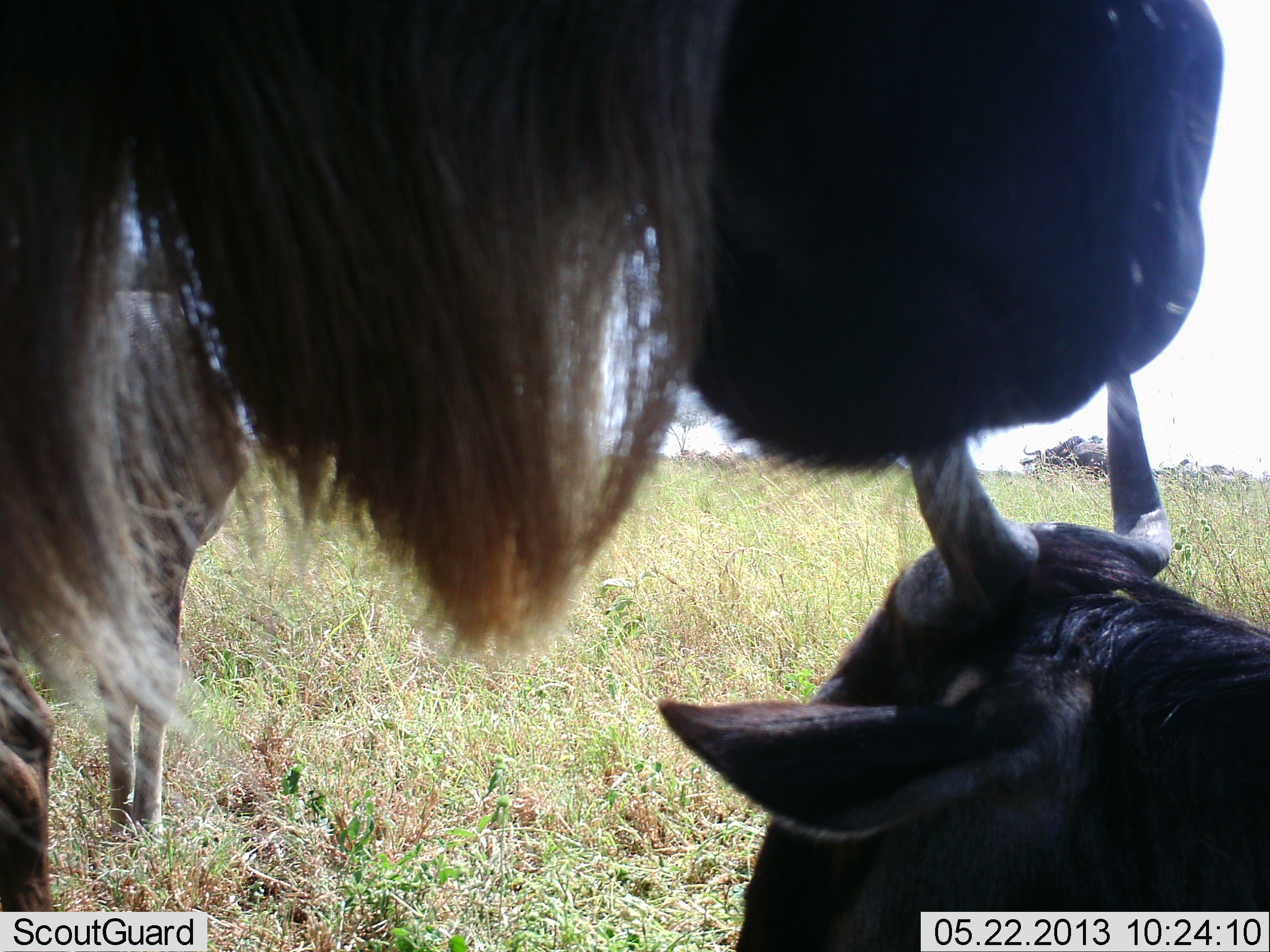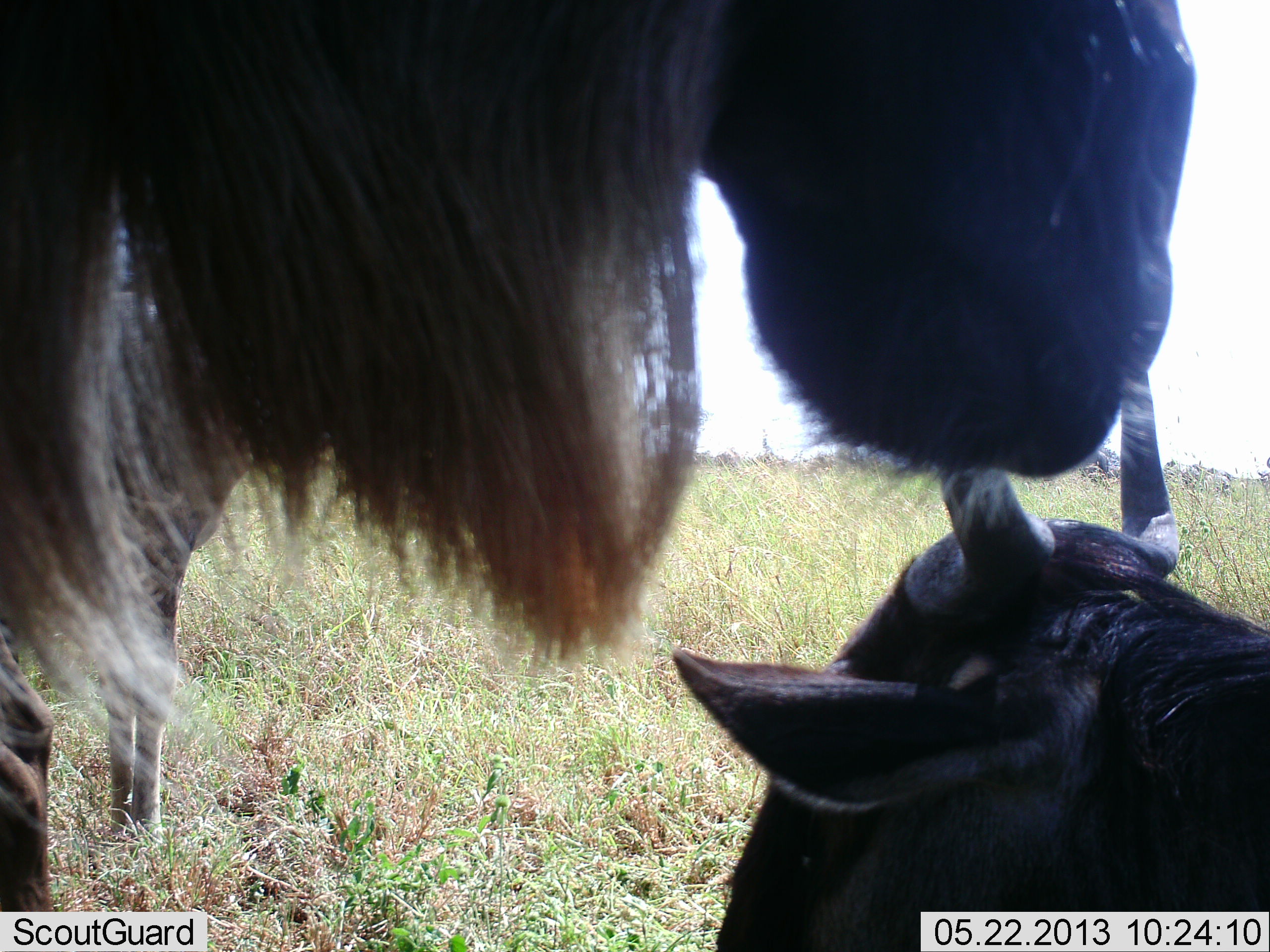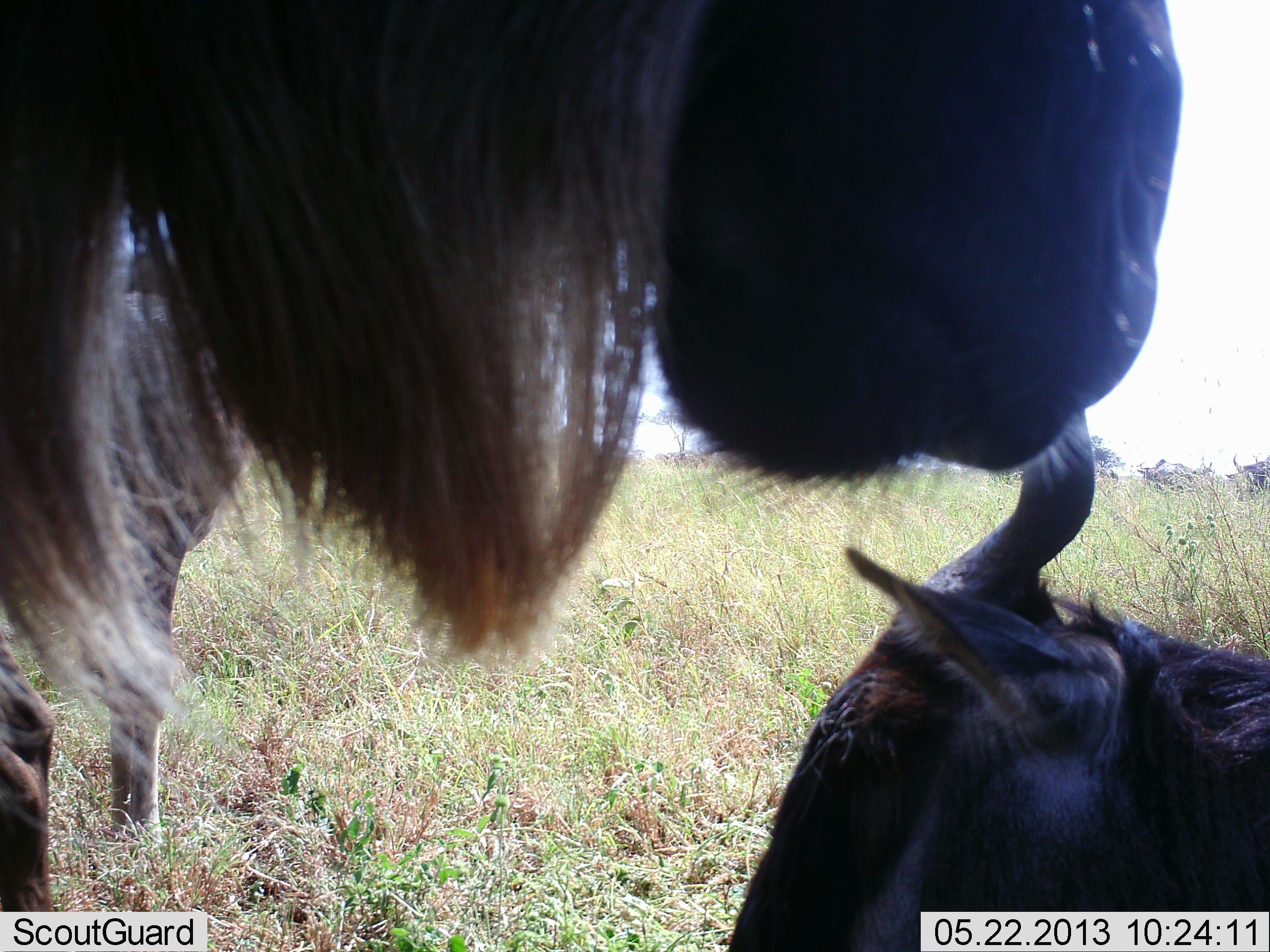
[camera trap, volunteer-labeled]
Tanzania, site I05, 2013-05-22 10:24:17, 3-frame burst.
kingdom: Animalia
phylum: Chordata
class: Mammalia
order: Artiodactyla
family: Bovidae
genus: Connochaetes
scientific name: Connochaetes taurinus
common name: blue wildebeest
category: wildebeest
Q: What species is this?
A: Wildebeest (blue wildebeest) (Connochaetes taurinus).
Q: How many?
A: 3.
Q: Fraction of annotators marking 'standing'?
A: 90%.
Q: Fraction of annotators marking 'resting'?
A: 90%.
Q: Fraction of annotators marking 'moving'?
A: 0%.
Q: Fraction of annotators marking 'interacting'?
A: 10%.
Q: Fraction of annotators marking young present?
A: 0%.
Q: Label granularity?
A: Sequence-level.